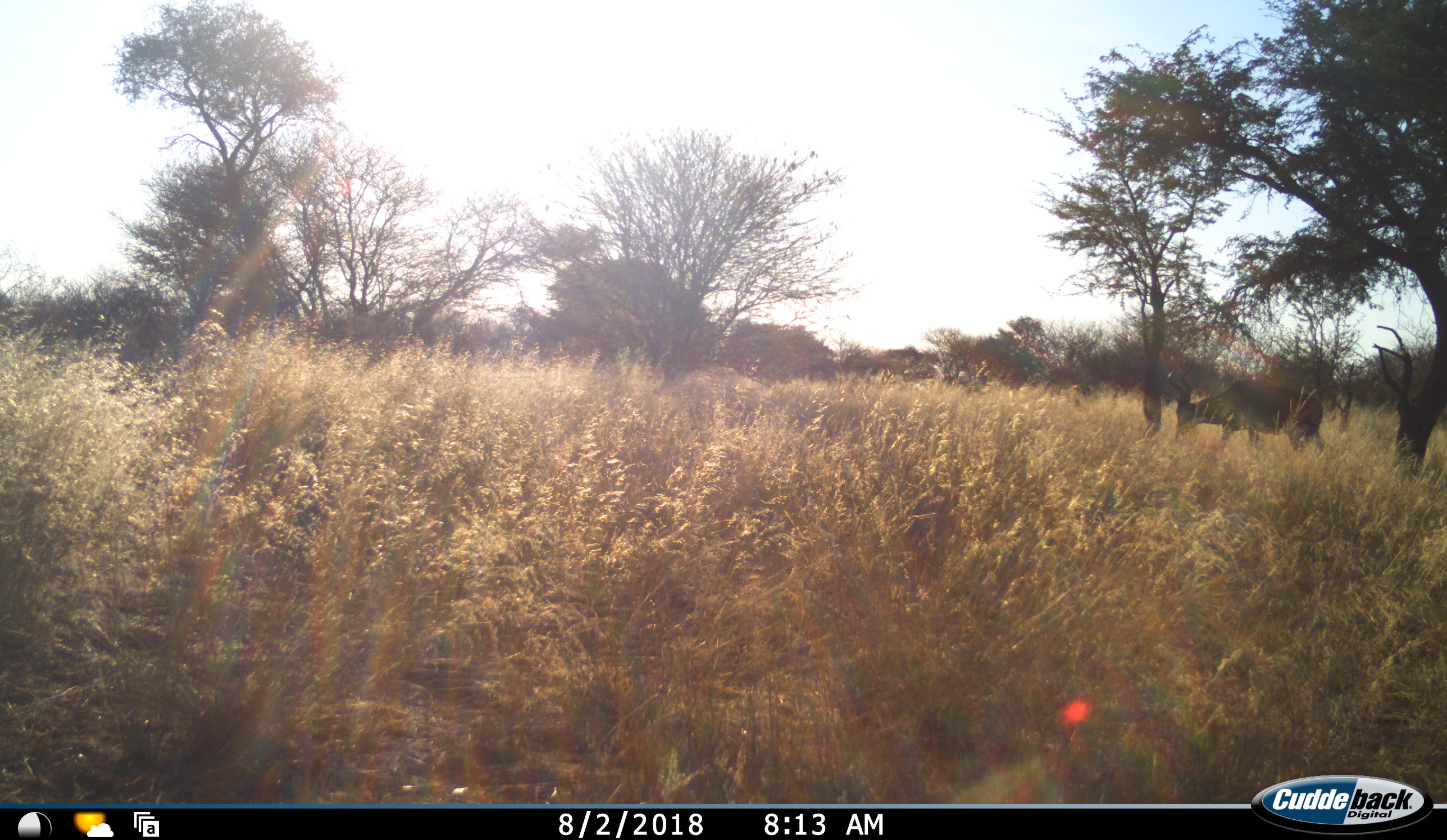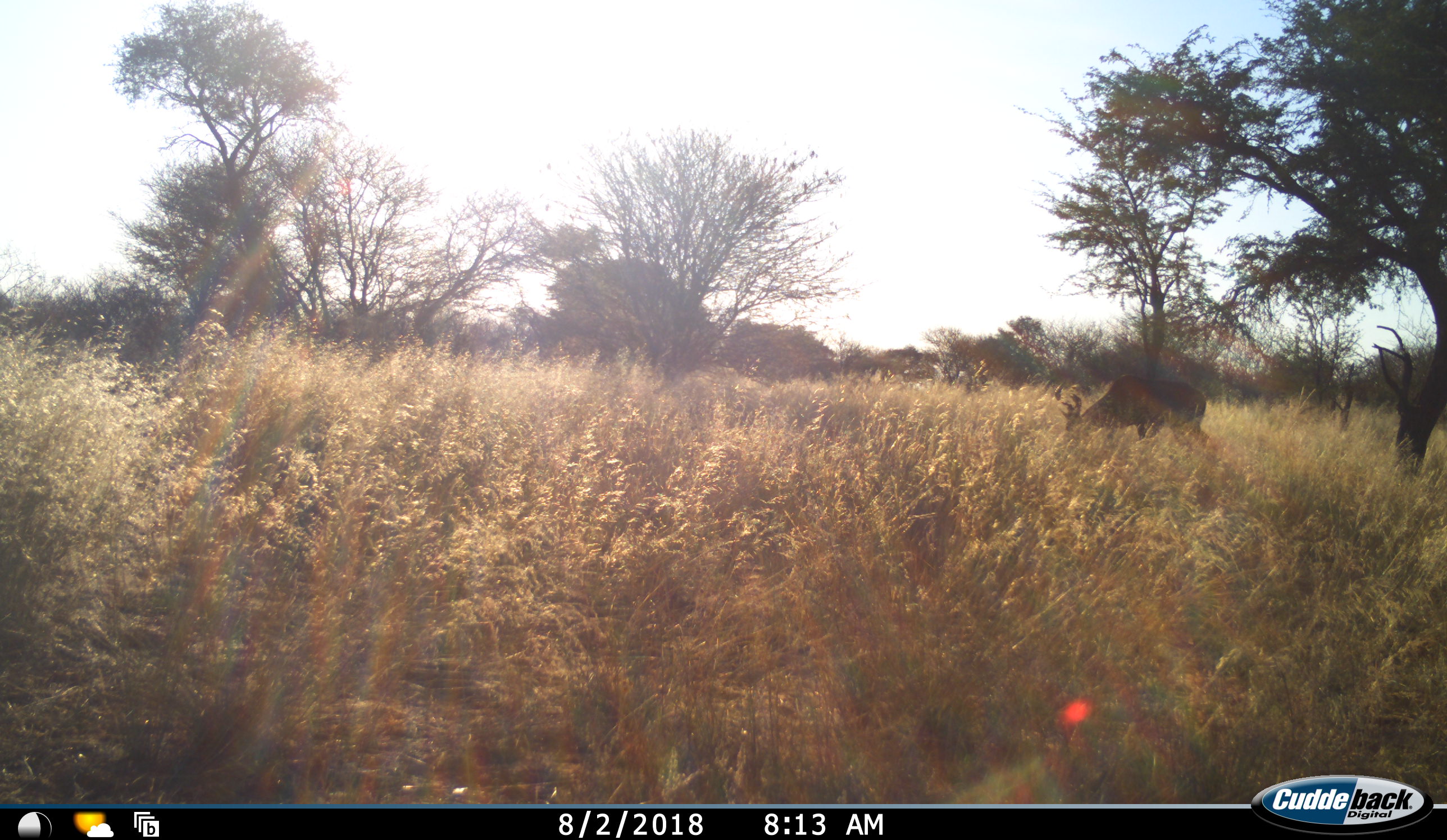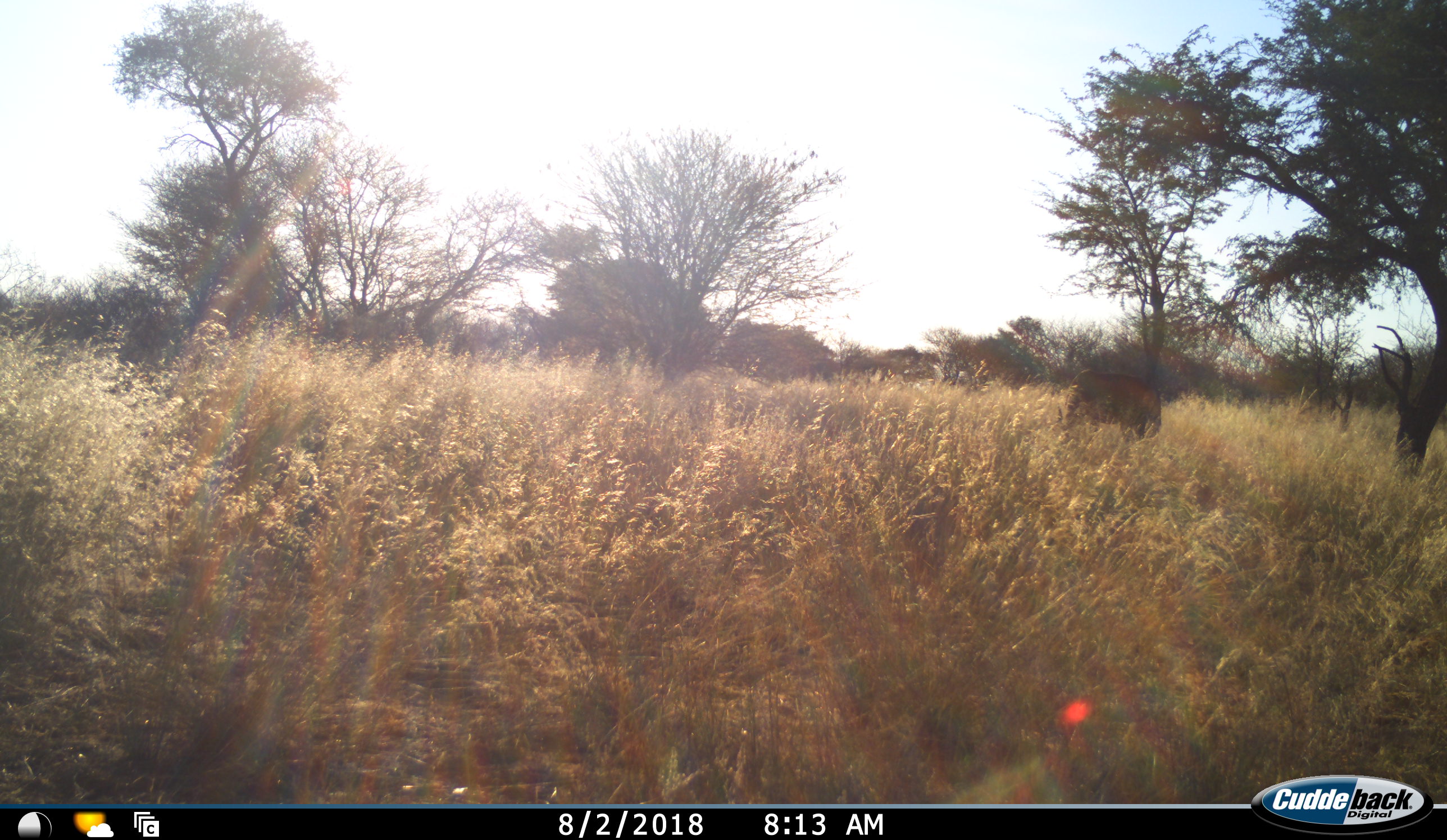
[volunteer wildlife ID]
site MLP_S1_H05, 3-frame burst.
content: unidentified animal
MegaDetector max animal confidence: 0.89